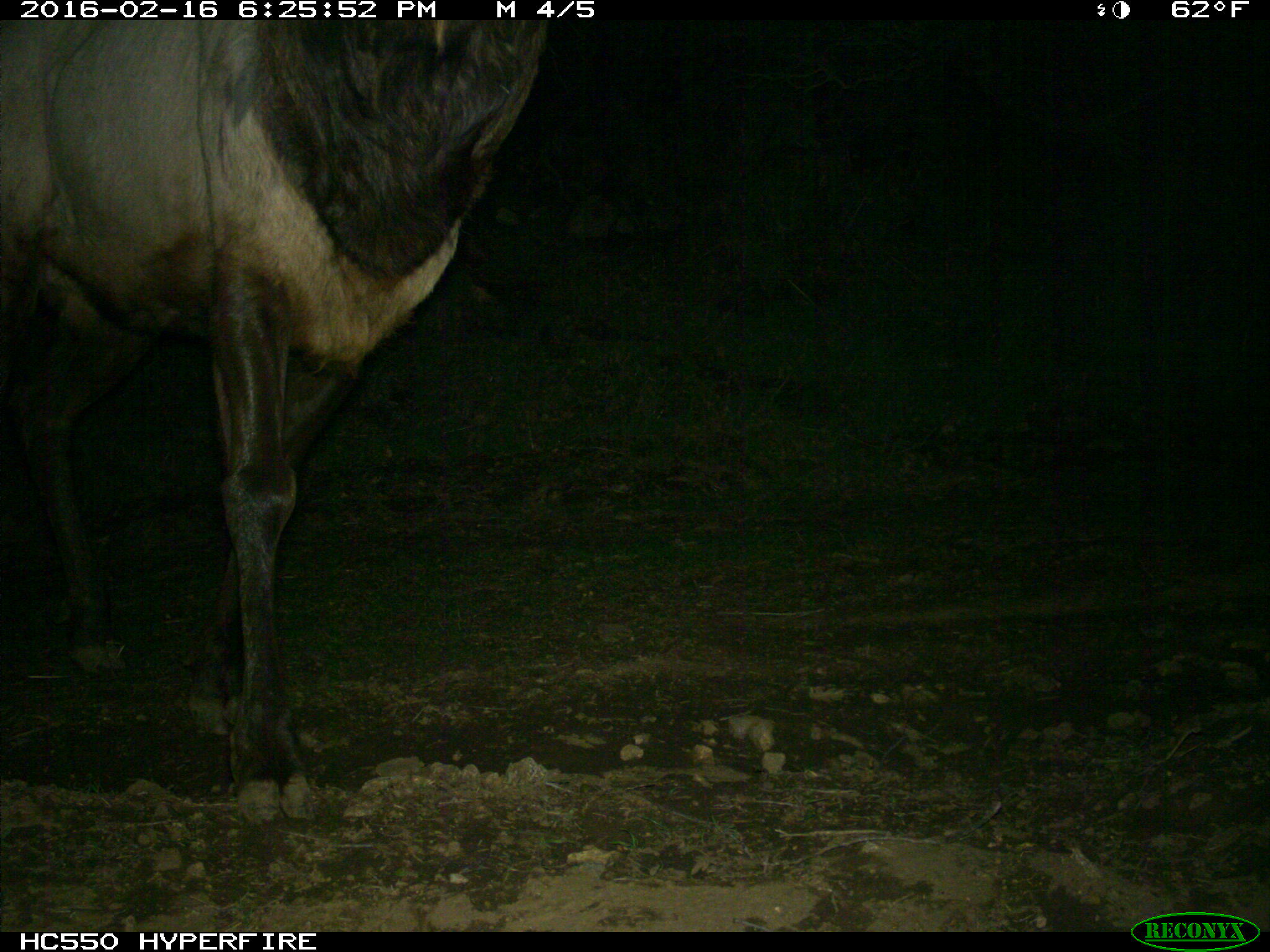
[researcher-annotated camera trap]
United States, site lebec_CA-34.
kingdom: Animalia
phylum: Chordata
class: Mammalia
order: Artiodactyla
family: Cervidae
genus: Cervus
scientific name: Cervus canadensis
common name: elk